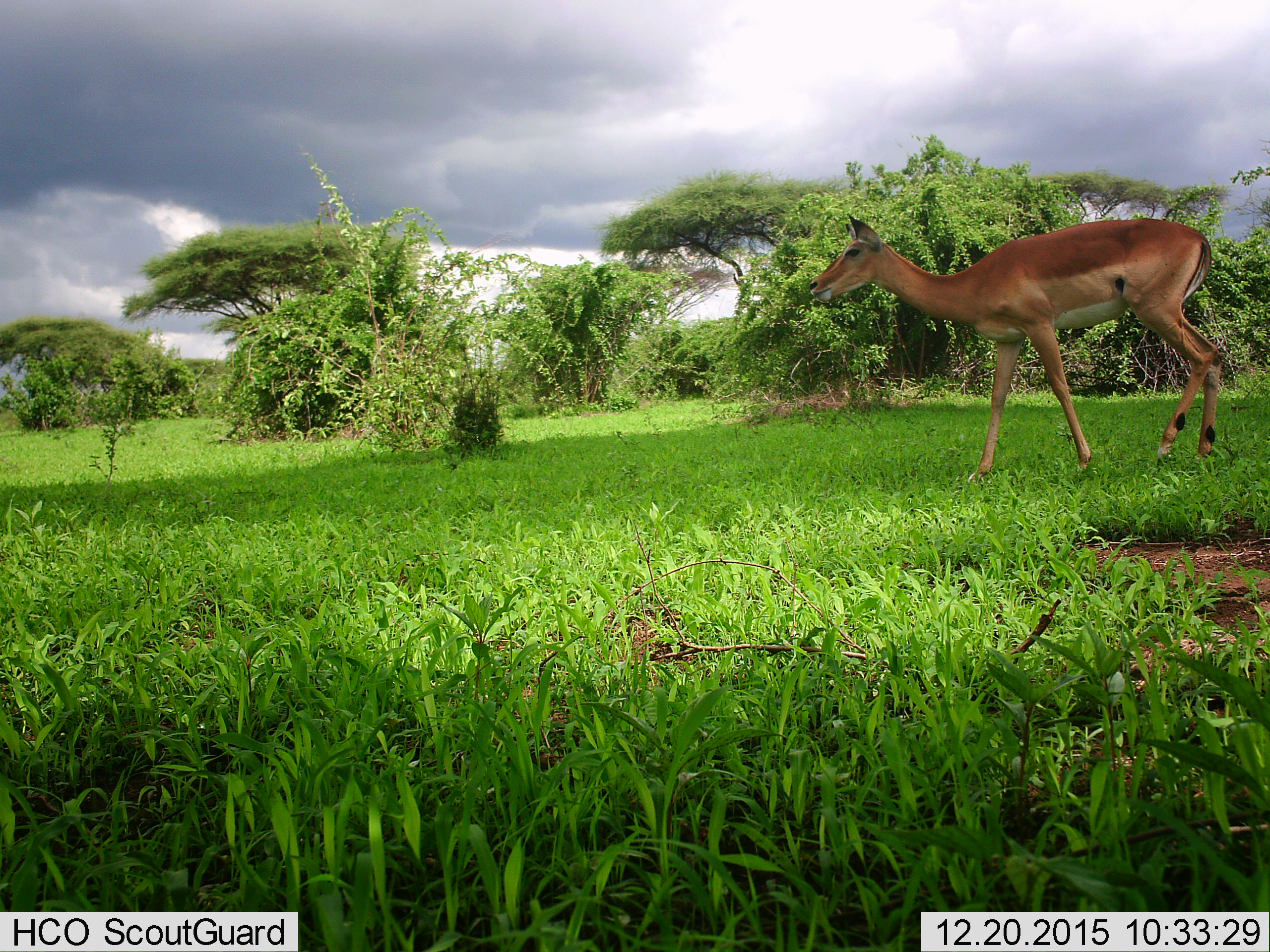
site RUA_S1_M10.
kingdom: Animalia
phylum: Chordata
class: Mammalia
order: Artiodactyla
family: Bovidae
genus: Aepyceros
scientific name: Aepyceros melampus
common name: impala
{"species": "impala (Aepyceros melampus)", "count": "1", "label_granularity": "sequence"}